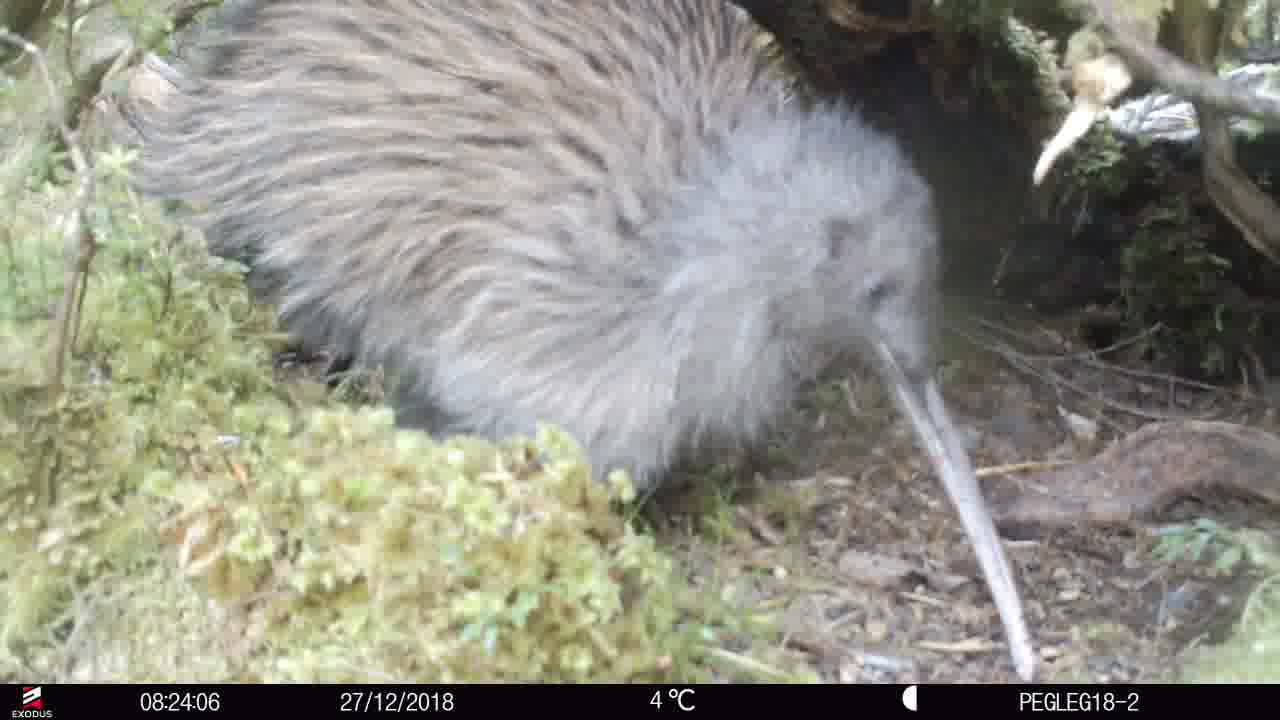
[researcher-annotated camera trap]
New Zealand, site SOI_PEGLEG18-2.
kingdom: Animalia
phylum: Chordata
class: Aves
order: Apterygiformes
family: Apterygidae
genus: Apteryx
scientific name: Apteryx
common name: kiwi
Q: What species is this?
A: Kiwi (Apteryx).